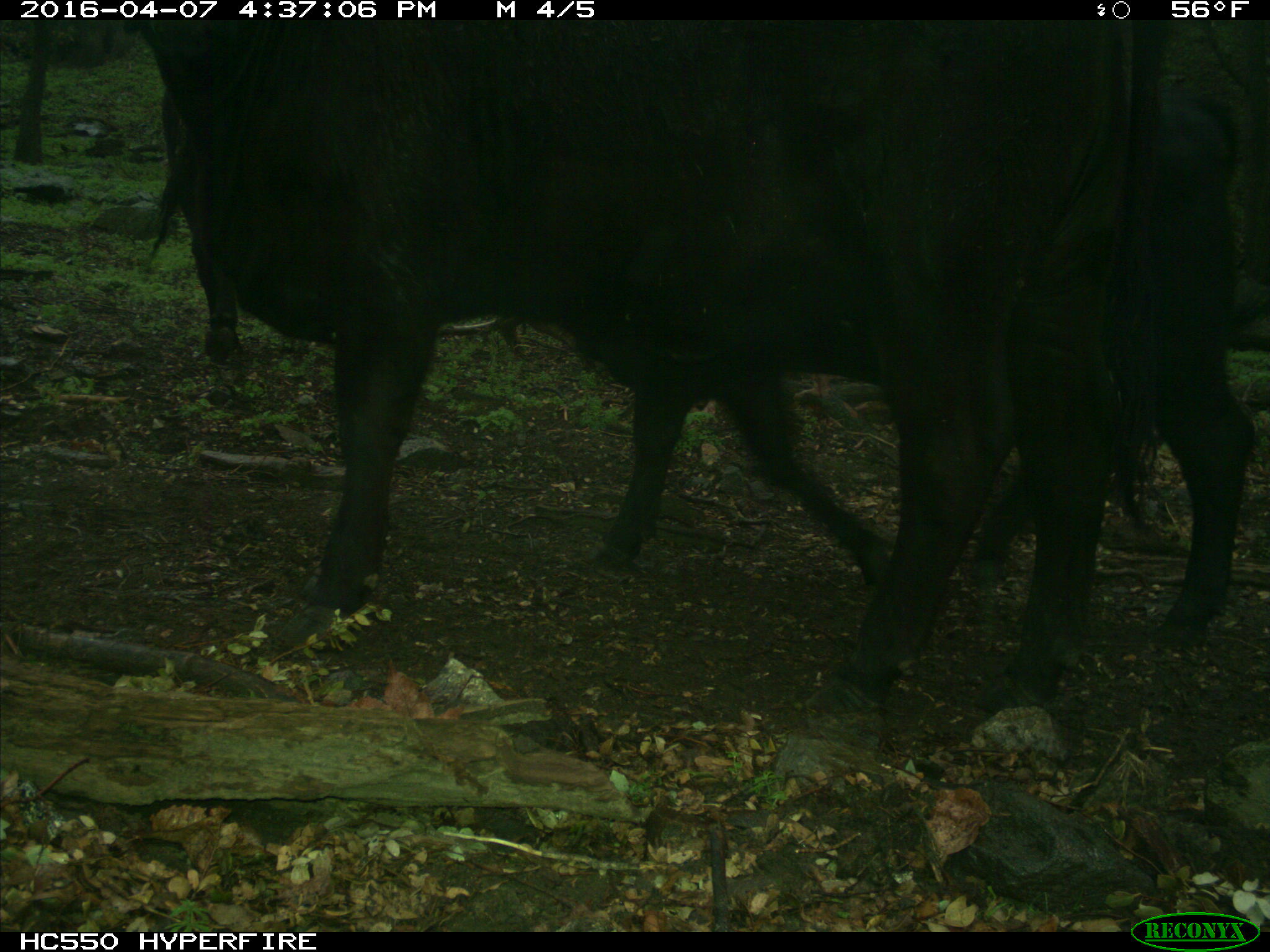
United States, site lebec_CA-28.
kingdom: Animalia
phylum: Chordata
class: Mammalia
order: Artiodactyla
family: Bovidae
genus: Bos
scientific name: Bos taurus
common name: domestic cow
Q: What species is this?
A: Bos taurus (domestic cow).